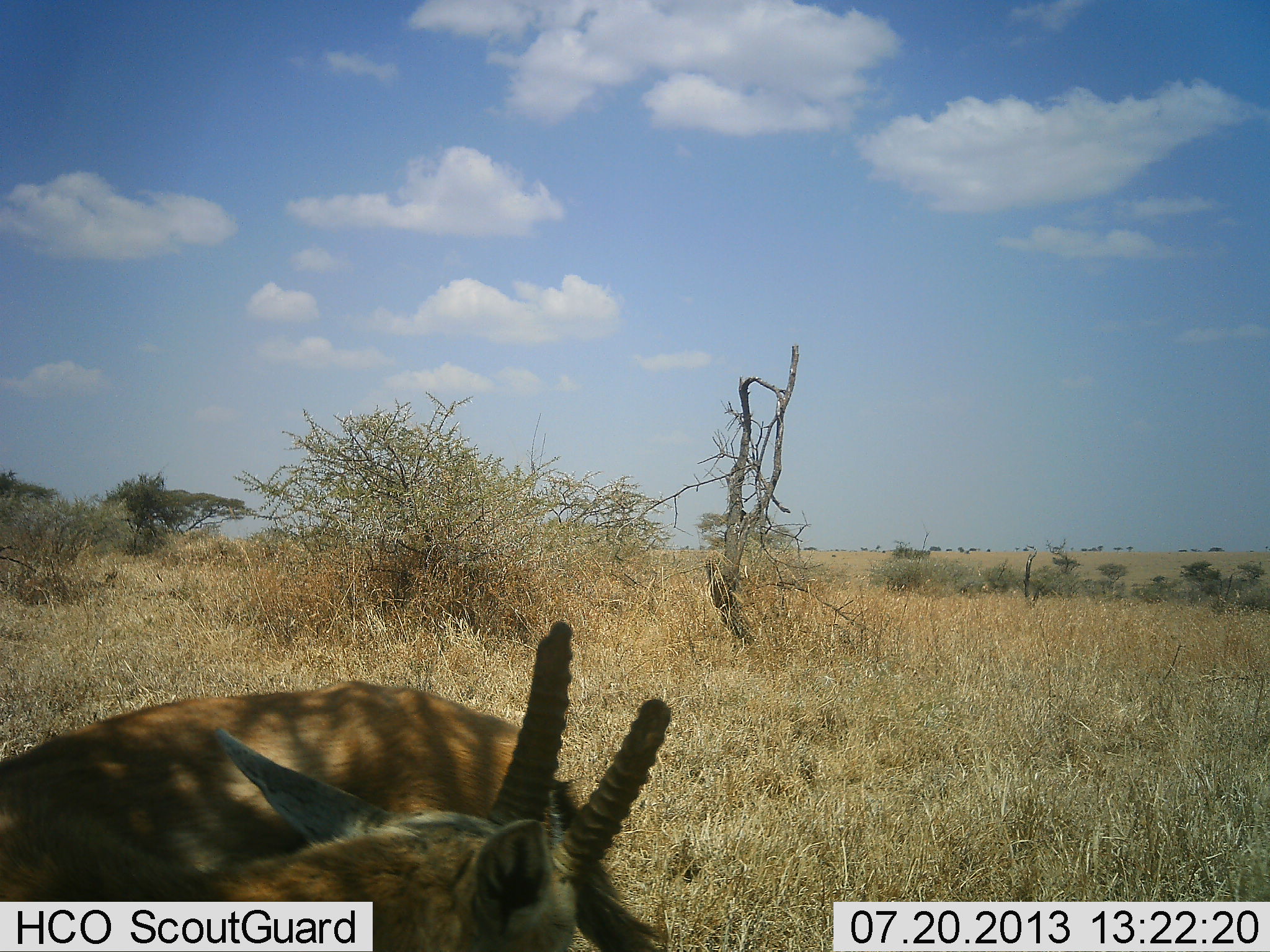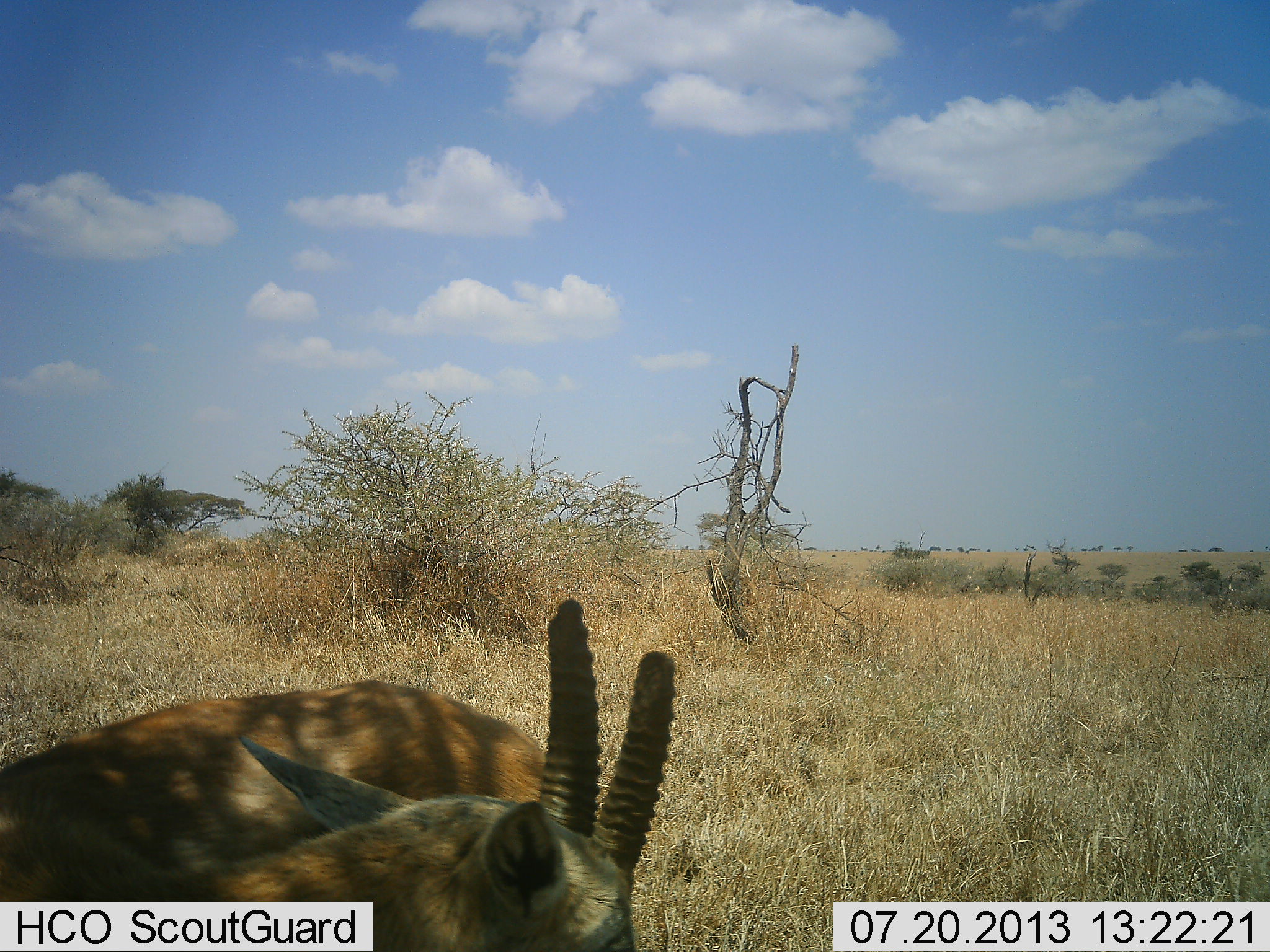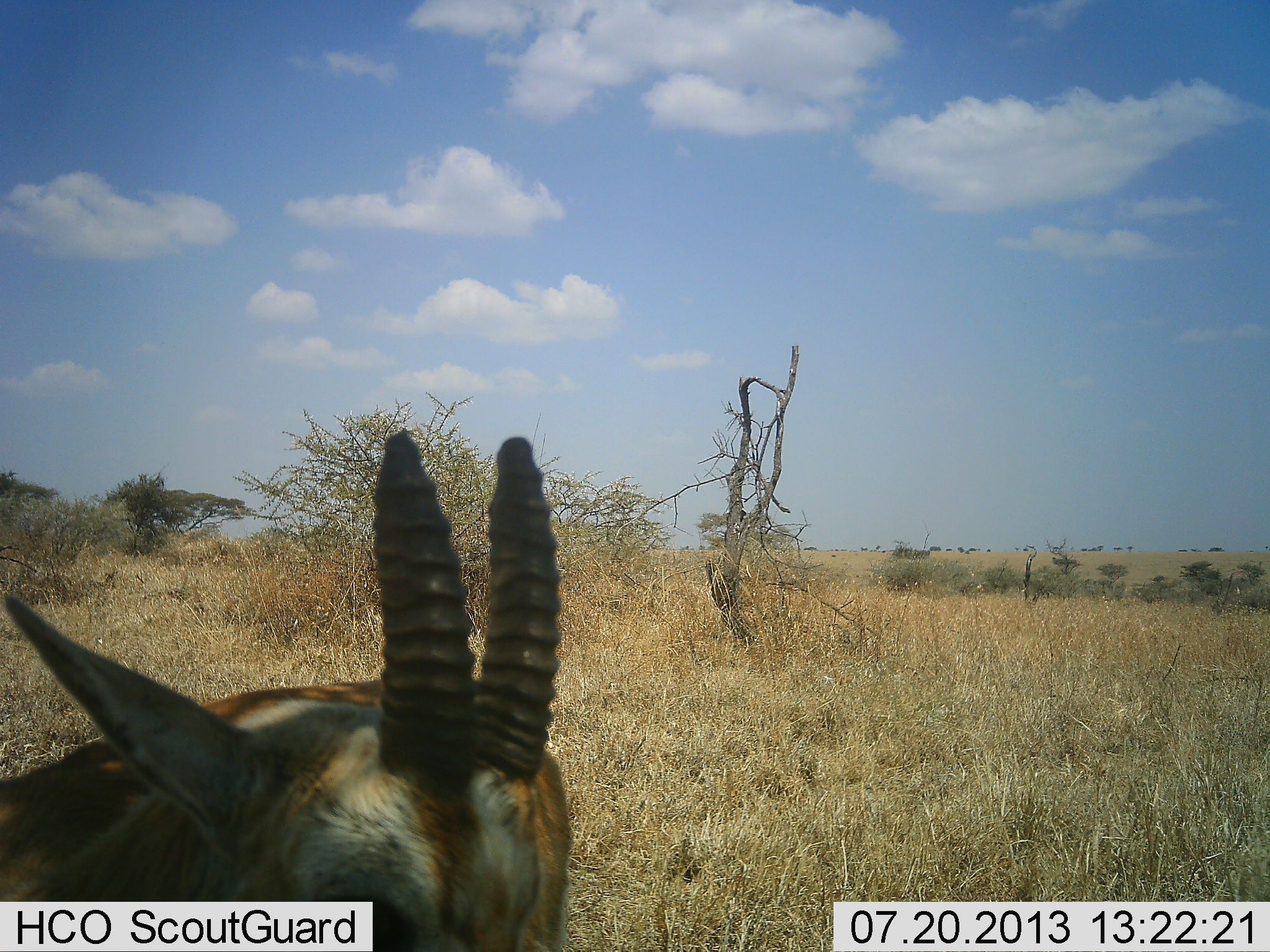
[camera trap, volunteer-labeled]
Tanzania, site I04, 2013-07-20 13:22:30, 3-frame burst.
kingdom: Animalia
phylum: Chordata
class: Mammalia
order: Artiodactyla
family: Bovidae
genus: Eudorcas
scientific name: Eudorcas thomsonii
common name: thomson's gazelle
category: gazellethomsons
Gazellethomsons (thomson's gazelle) (Eudorcas thomsonii), count 1. Behavior (volunteer vote fractions): standing 80%, resting 10%, moving 0%, interacting 10%. Young present (vote fraction): 0%. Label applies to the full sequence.